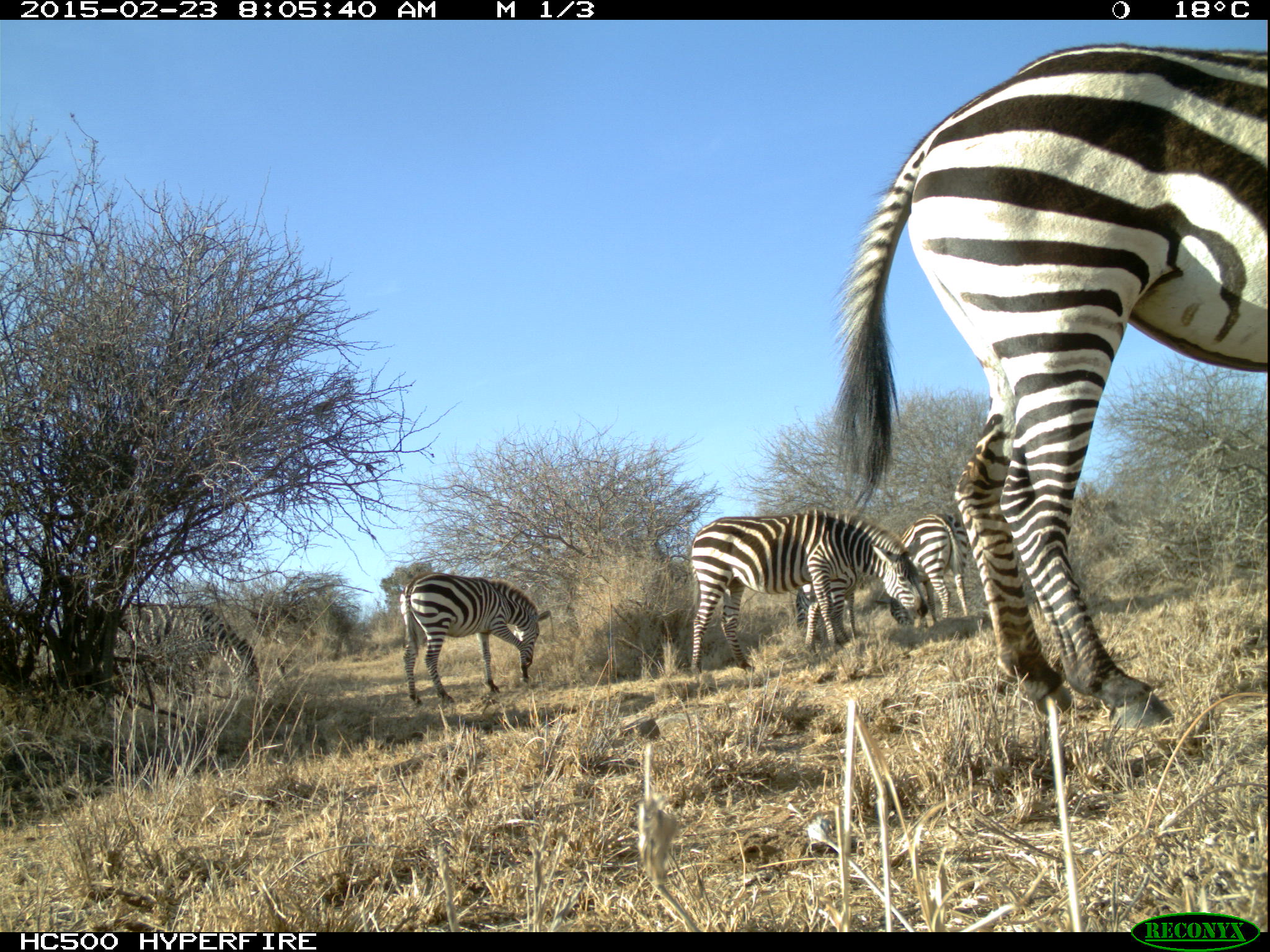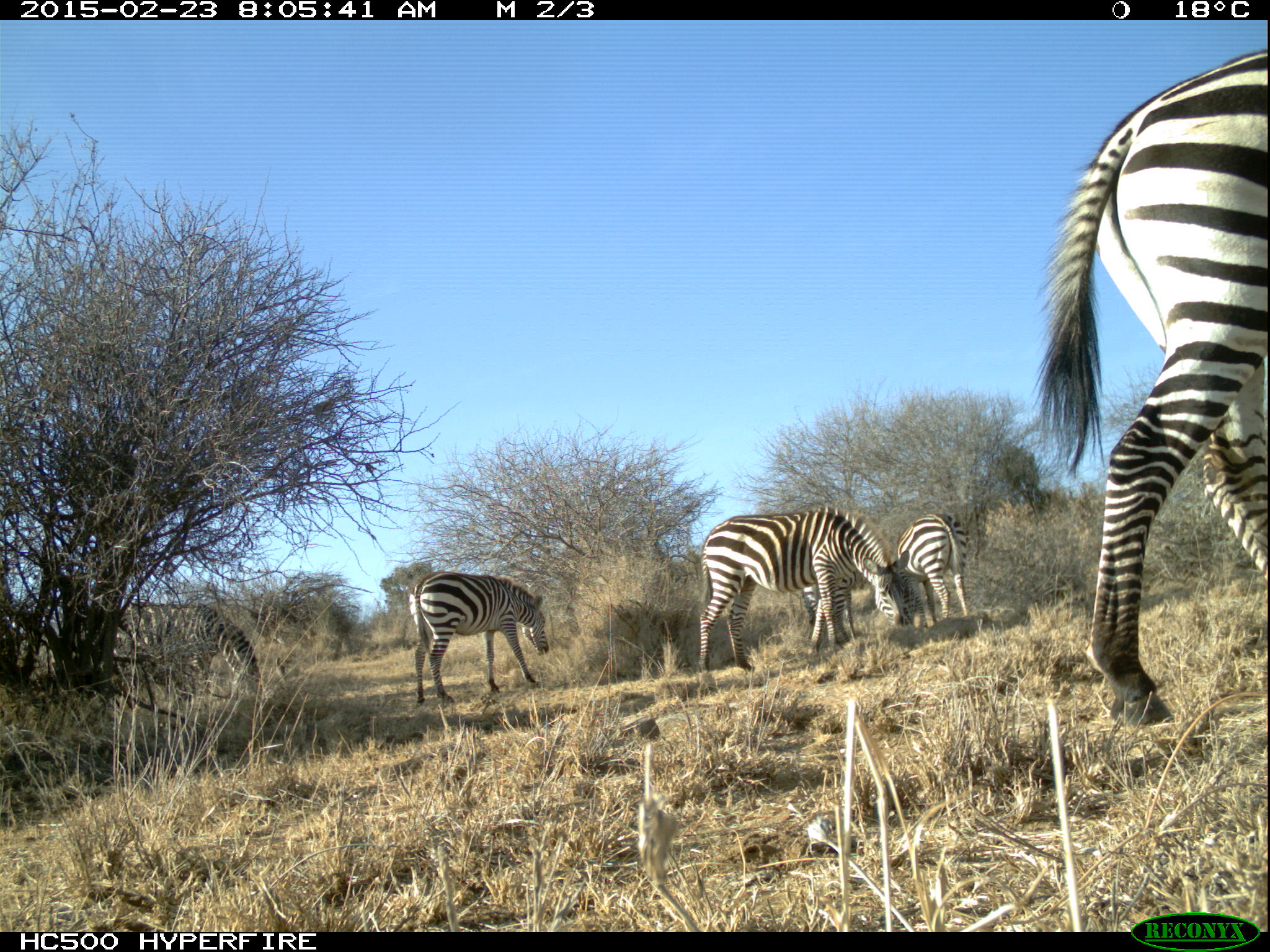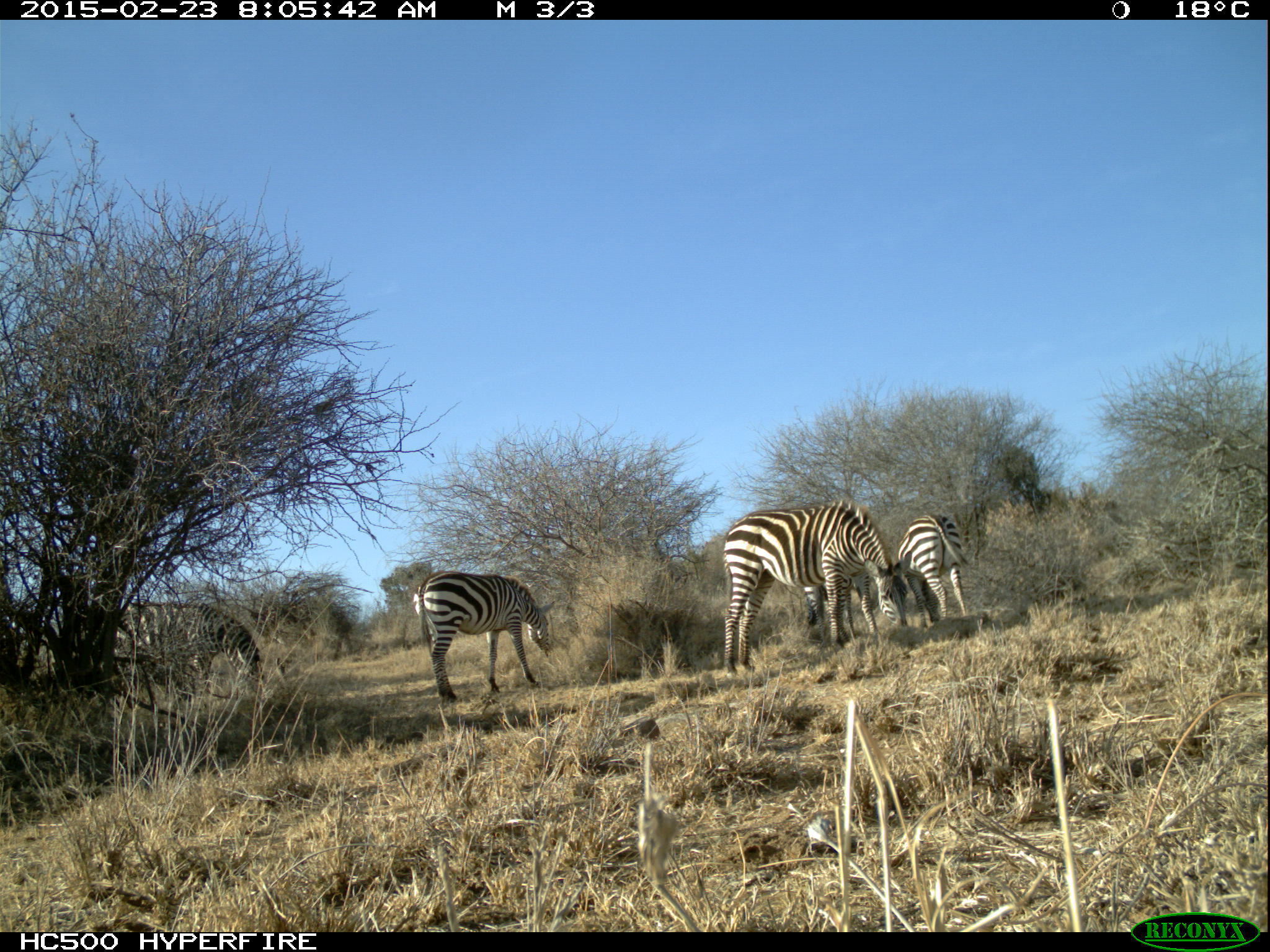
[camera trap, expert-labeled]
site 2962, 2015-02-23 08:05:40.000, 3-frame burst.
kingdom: Animalia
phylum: Chordata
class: Mammalia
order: Perissodactyla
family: Equidae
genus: Equus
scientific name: Equus quagga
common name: plains zebra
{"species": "Equus quagga (plains zebra)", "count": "6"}